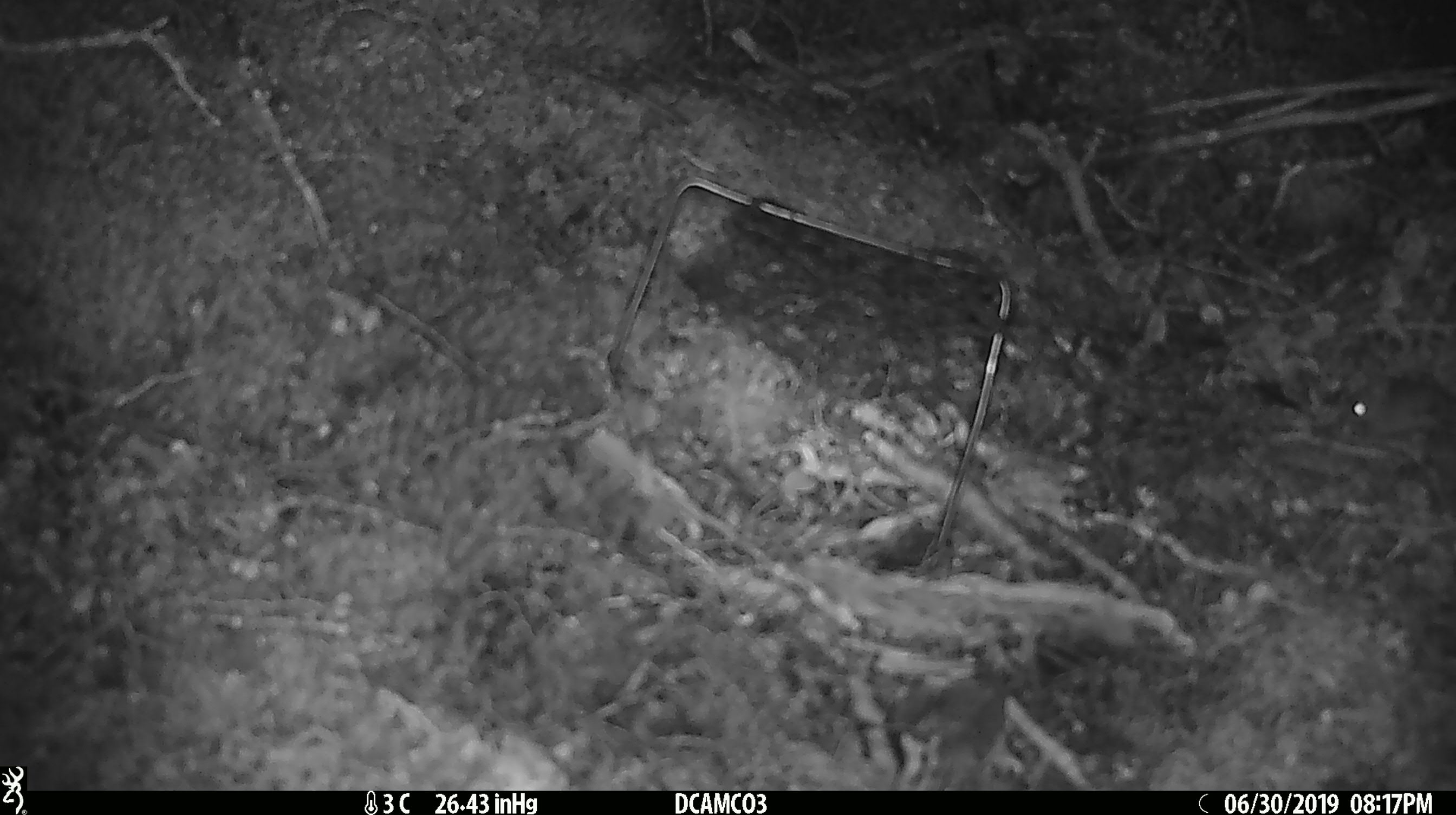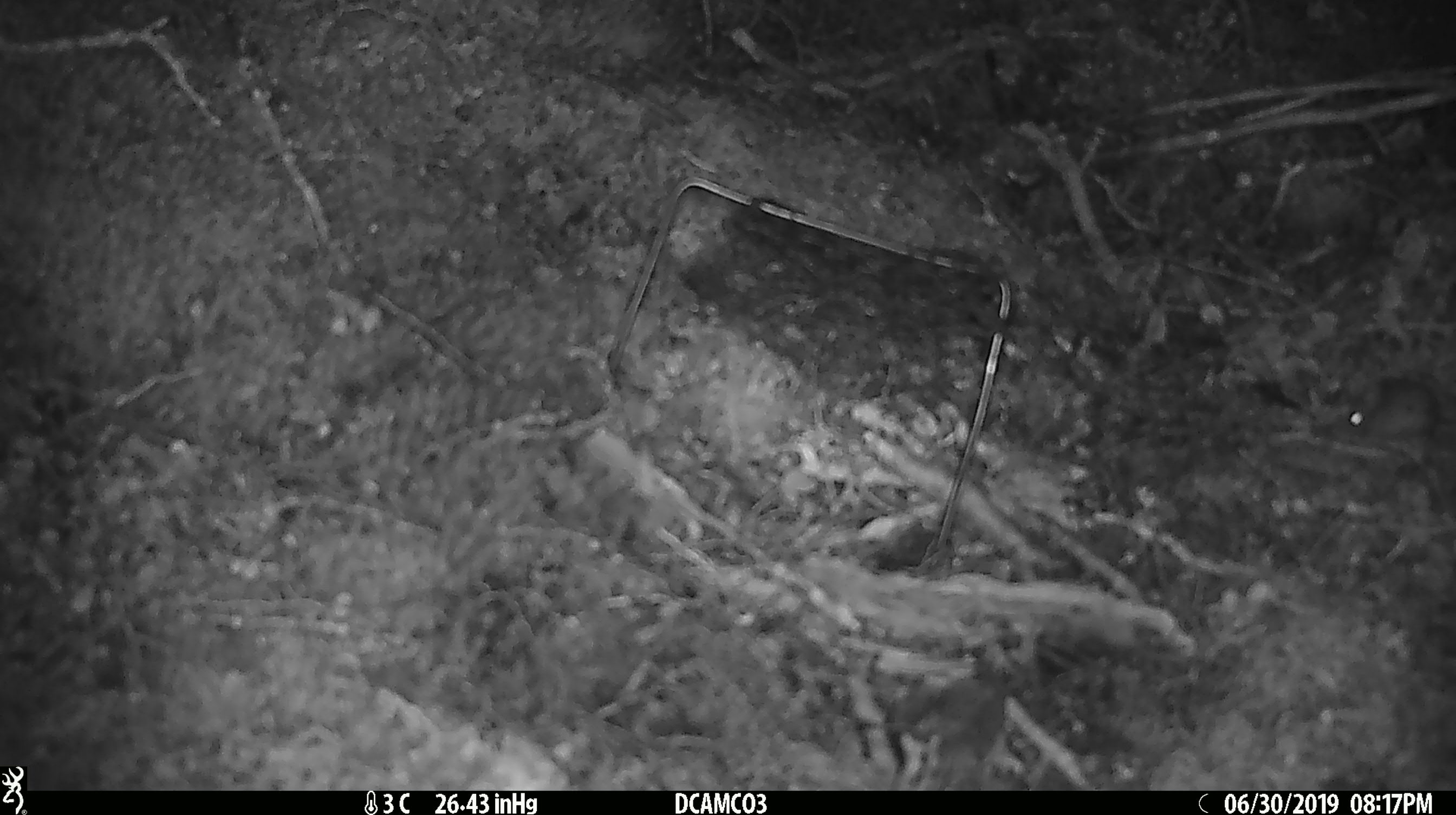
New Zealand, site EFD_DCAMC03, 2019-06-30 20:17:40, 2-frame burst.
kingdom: Animalia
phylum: Chordata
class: Mammalia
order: Rodentia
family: Muridae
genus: Mus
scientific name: Mus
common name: mouse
Mouse (Mus).